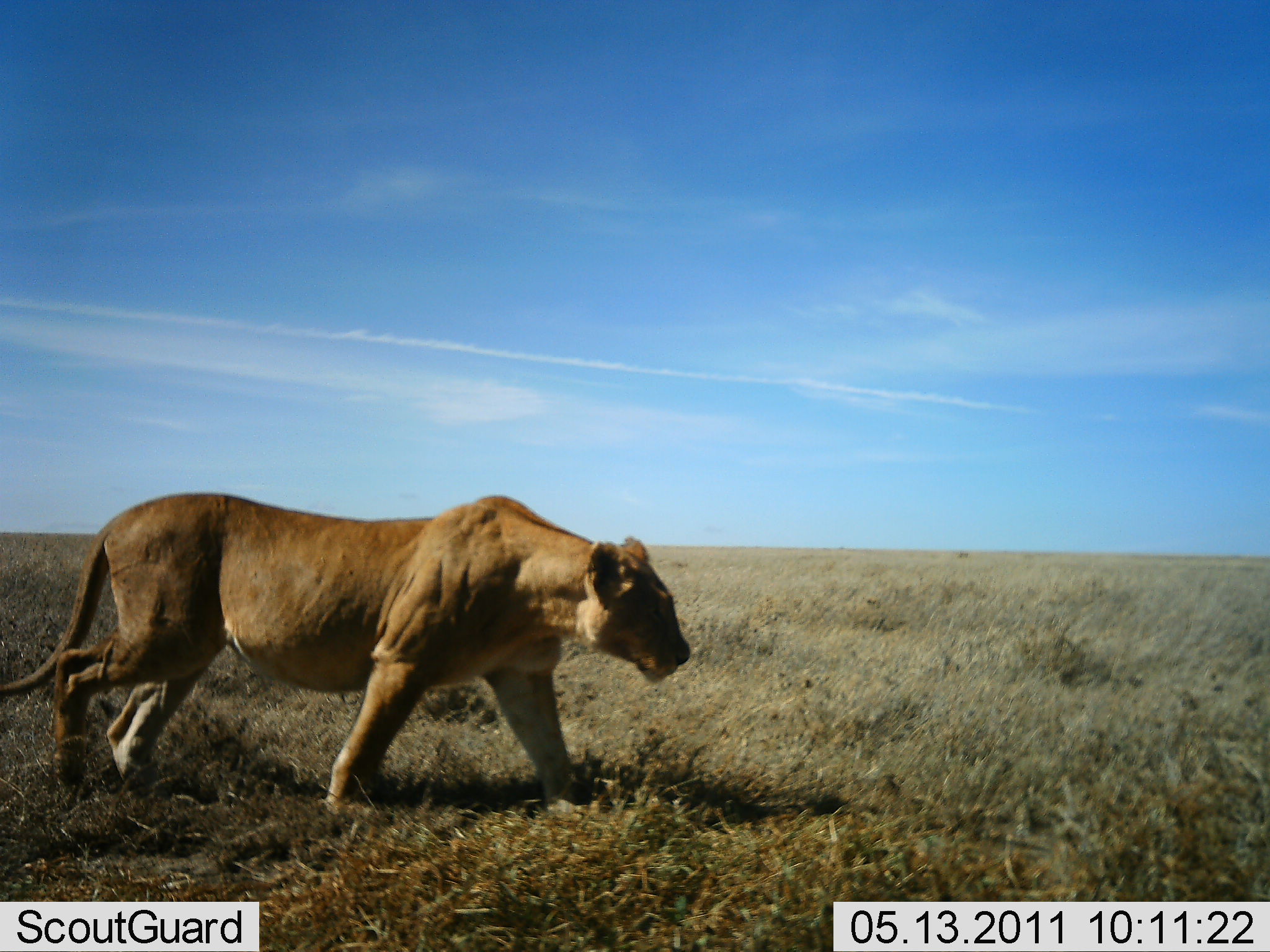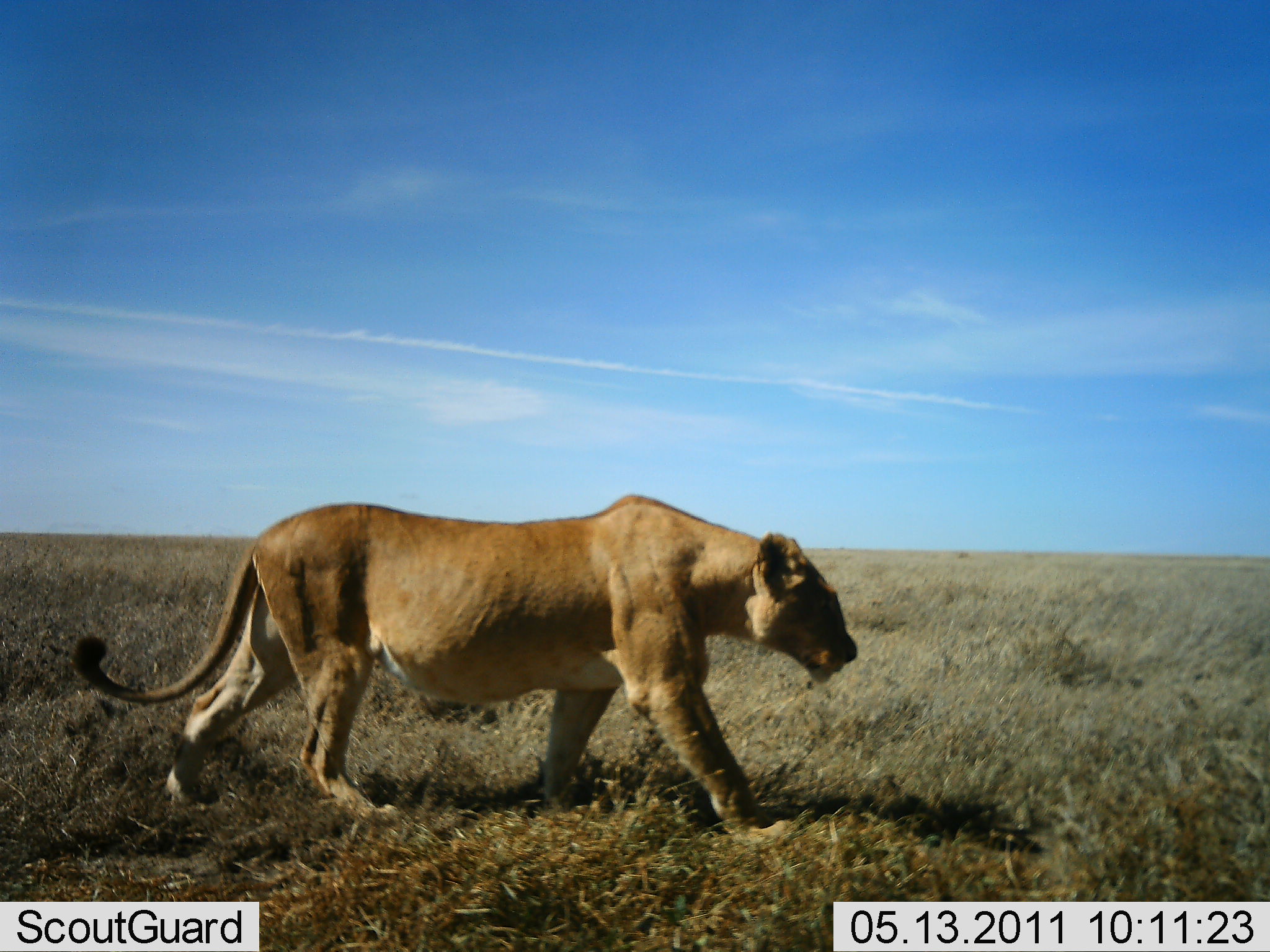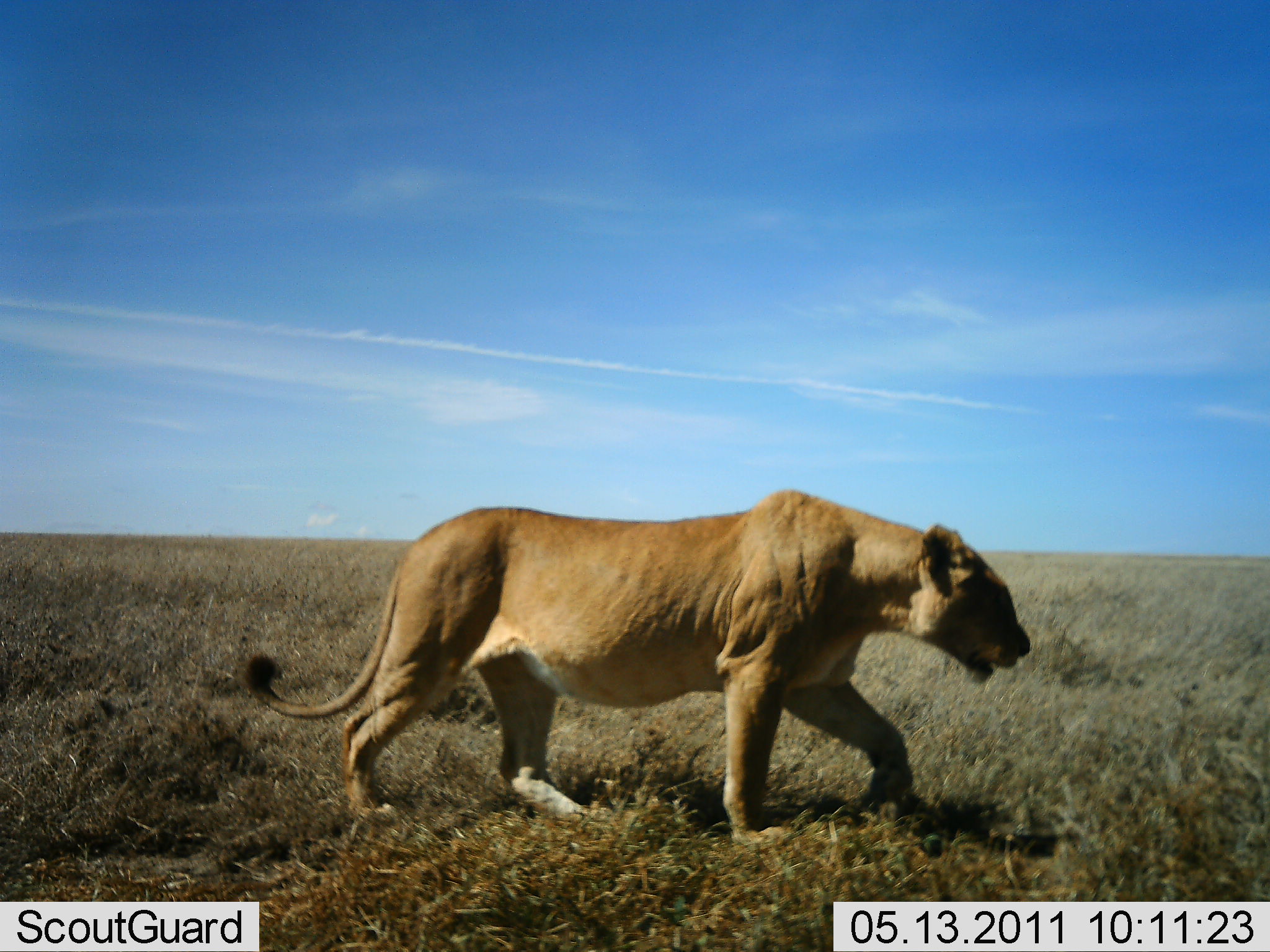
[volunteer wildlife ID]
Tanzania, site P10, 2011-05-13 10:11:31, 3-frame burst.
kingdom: Animalia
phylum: Chordata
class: Mammalia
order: Carnivora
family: Felidae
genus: Panthera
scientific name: Panthera leo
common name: lion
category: lionfemale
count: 1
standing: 0%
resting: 0%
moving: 100%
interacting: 0%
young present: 0%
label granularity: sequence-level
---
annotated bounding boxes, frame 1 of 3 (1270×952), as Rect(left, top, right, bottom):
animal: Rect(2, 492, 690, 824)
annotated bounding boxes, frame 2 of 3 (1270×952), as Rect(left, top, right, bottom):
animal: Rect(72, 494, 861, 841)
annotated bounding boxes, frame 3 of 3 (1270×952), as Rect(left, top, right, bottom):
animal: Rect(243, 490, 1030, 852)